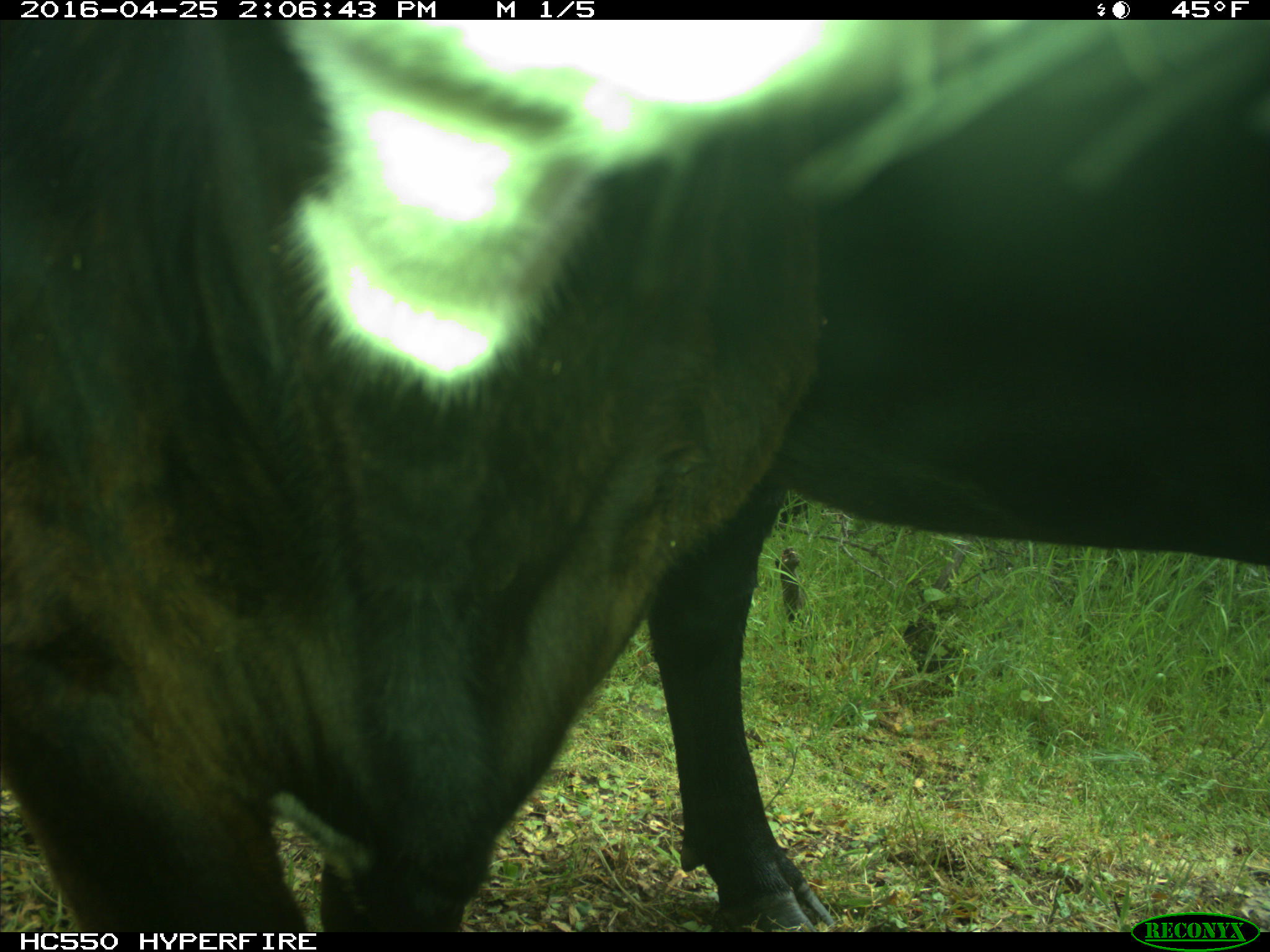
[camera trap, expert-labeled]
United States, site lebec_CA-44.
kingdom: Animalia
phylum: Chordata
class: Mammalia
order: Artiodactyla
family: Bovidae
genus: Bos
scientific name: Bos taurus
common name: domestic cow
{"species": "Bos taurus (domestic cow)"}